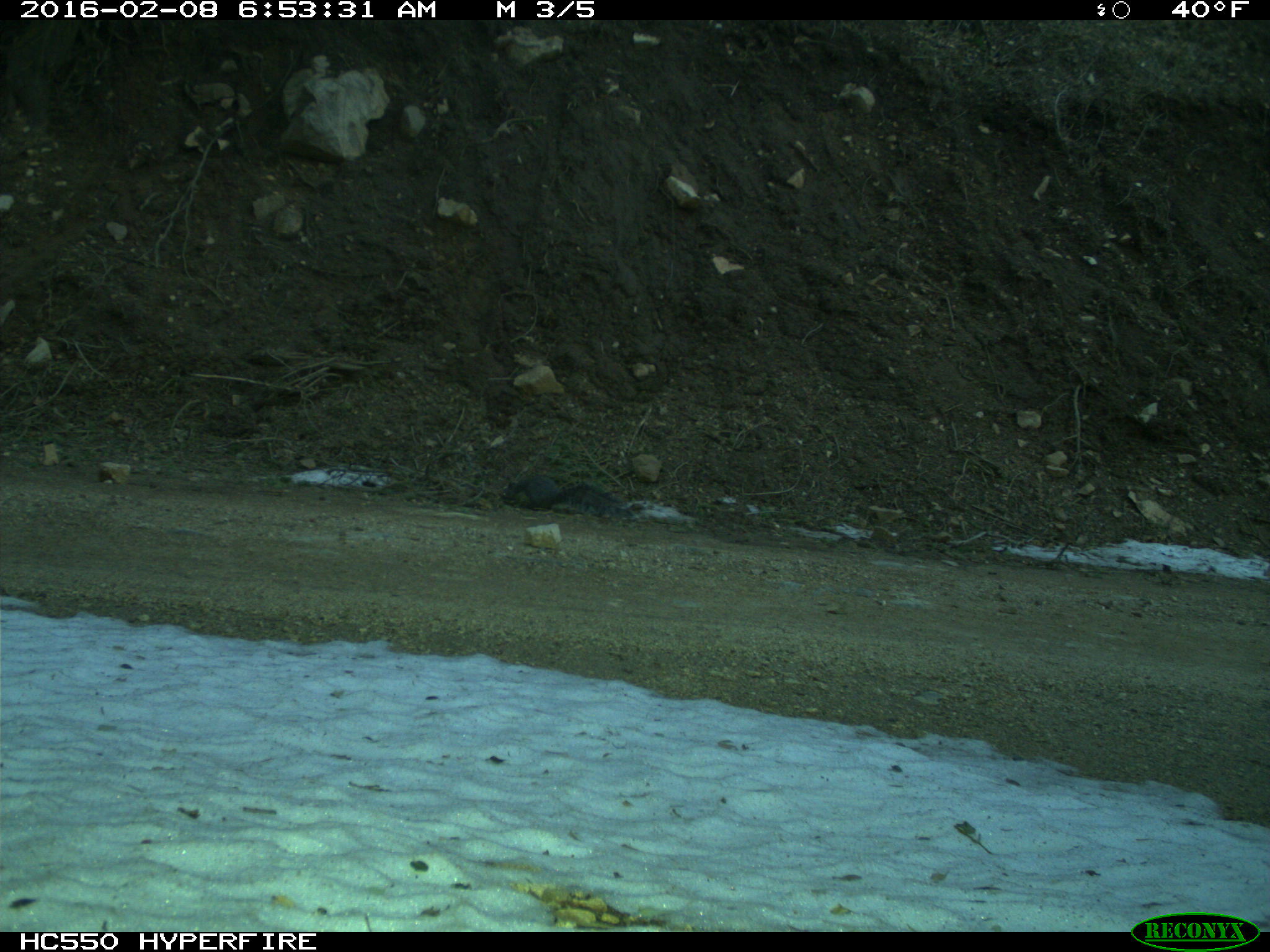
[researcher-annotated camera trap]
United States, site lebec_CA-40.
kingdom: Animalia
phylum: Chordata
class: Mammalia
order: Rodentia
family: Sciuridae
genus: Sciurus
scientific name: Sciurus carolinensis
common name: eastern gray squirrel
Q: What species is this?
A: Sciurus carolinensis (eastern gray squirrel).